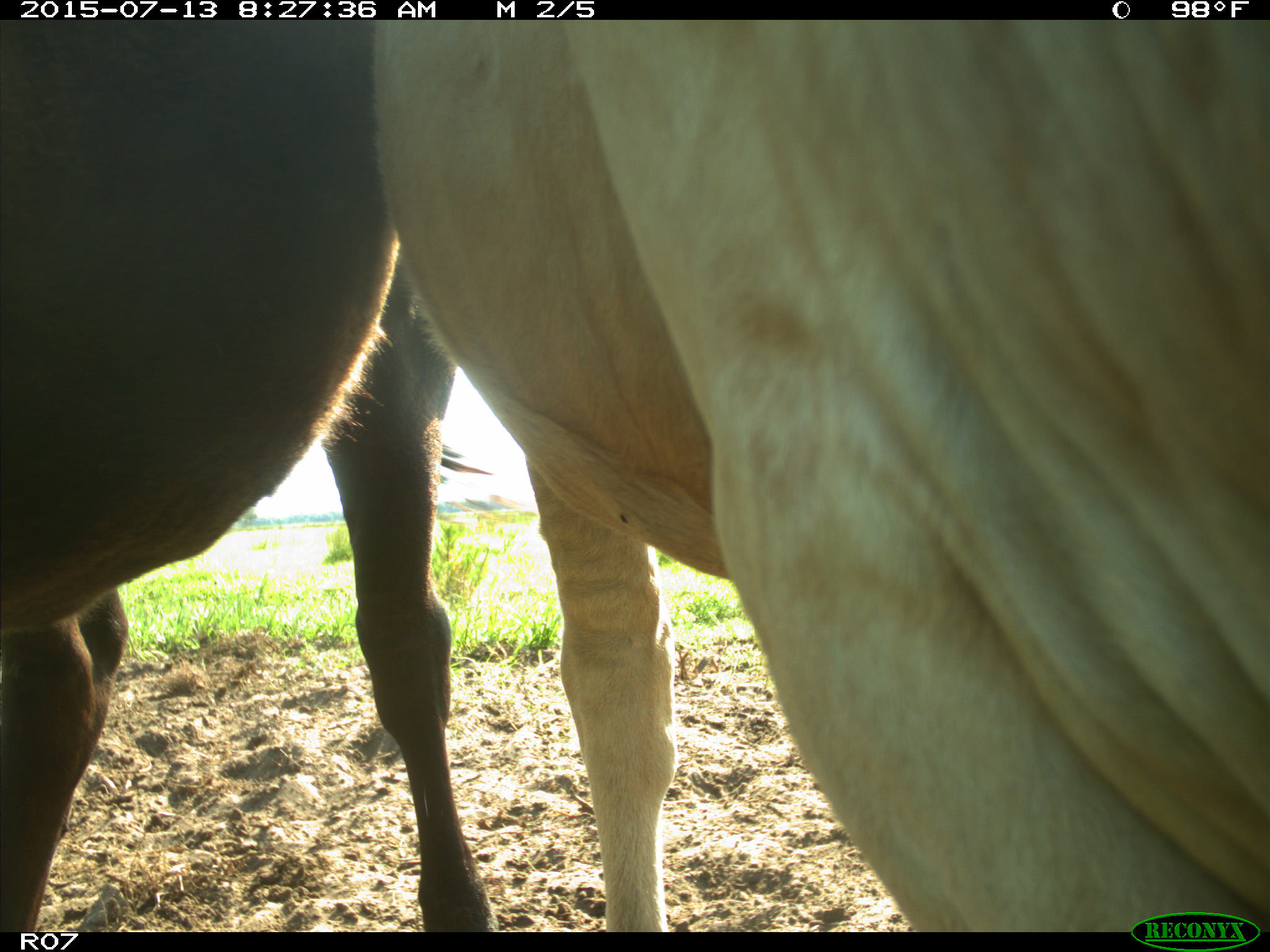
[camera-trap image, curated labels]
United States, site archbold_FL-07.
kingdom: Animalia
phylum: Chordata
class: Mammalia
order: Artiodactyla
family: Bovidae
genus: Bos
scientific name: Bos taurus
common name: domestic cow